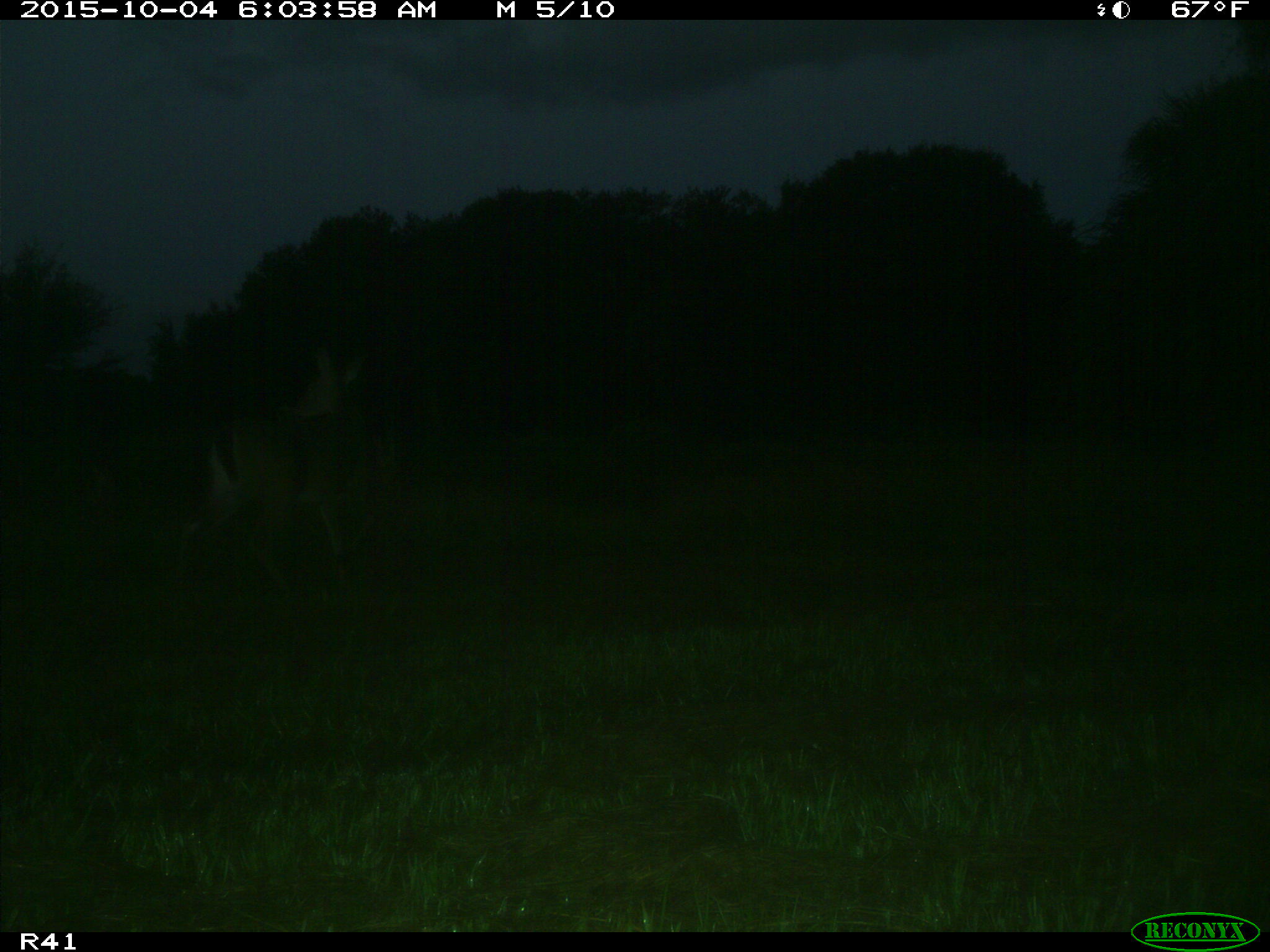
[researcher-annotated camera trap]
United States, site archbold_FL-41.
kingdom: Animalia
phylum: Chordata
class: Mammalia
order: Artiodactyla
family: Cervidae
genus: Odocoileus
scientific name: Odocoileus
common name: deer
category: unidentified deer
Unidentified deer (deer) (Odocoileus).